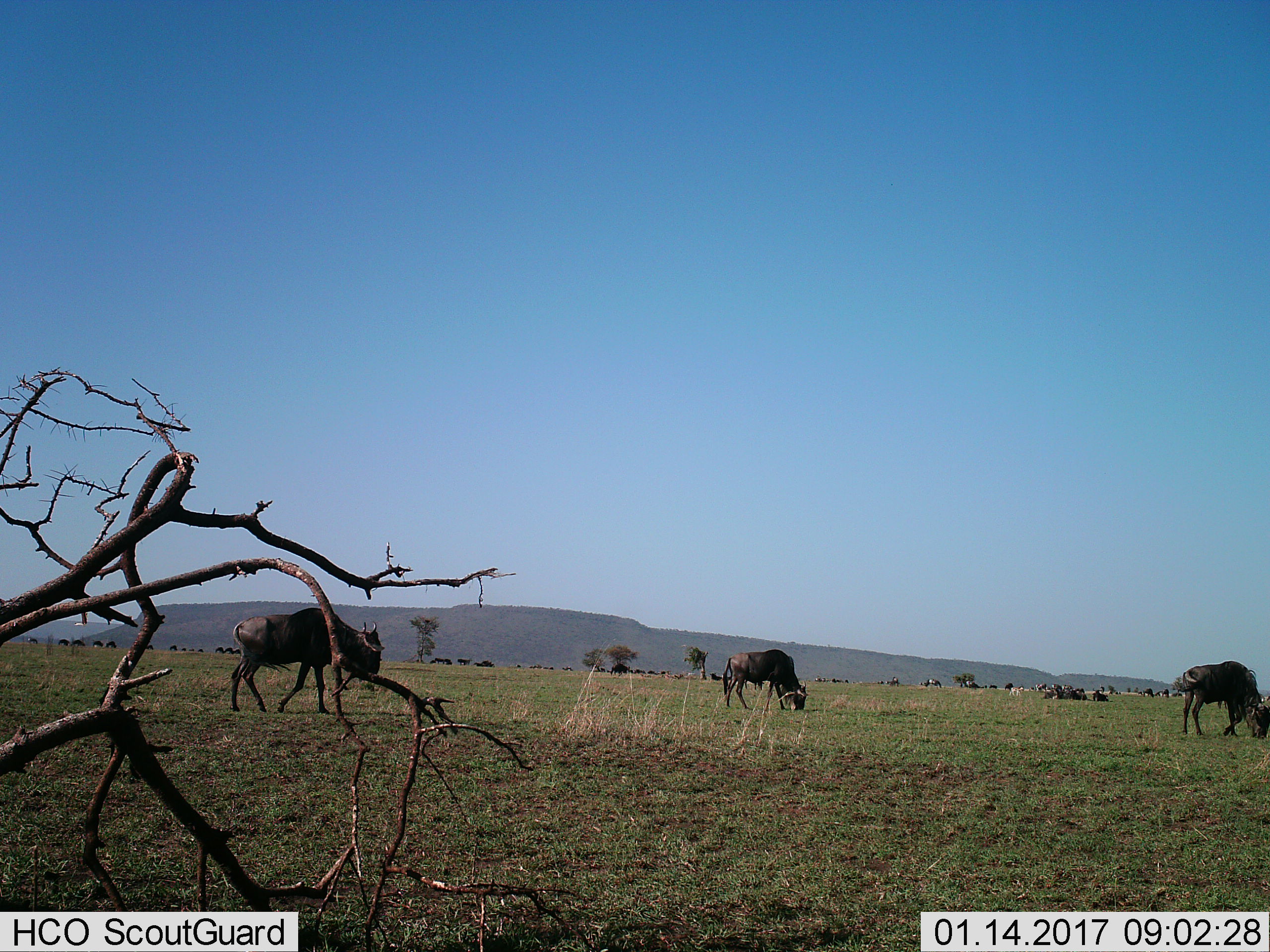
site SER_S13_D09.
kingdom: Animalia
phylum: Chordata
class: Mammalia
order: Artiodactyla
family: Bovidae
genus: Connochaetes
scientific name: Connochaetes taurinus taurinus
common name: blue wildebeest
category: wildebeestblue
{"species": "wildebeestblue (blue wildebeest) (Connochaetes taurinus taurinus)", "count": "11-50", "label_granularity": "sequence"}